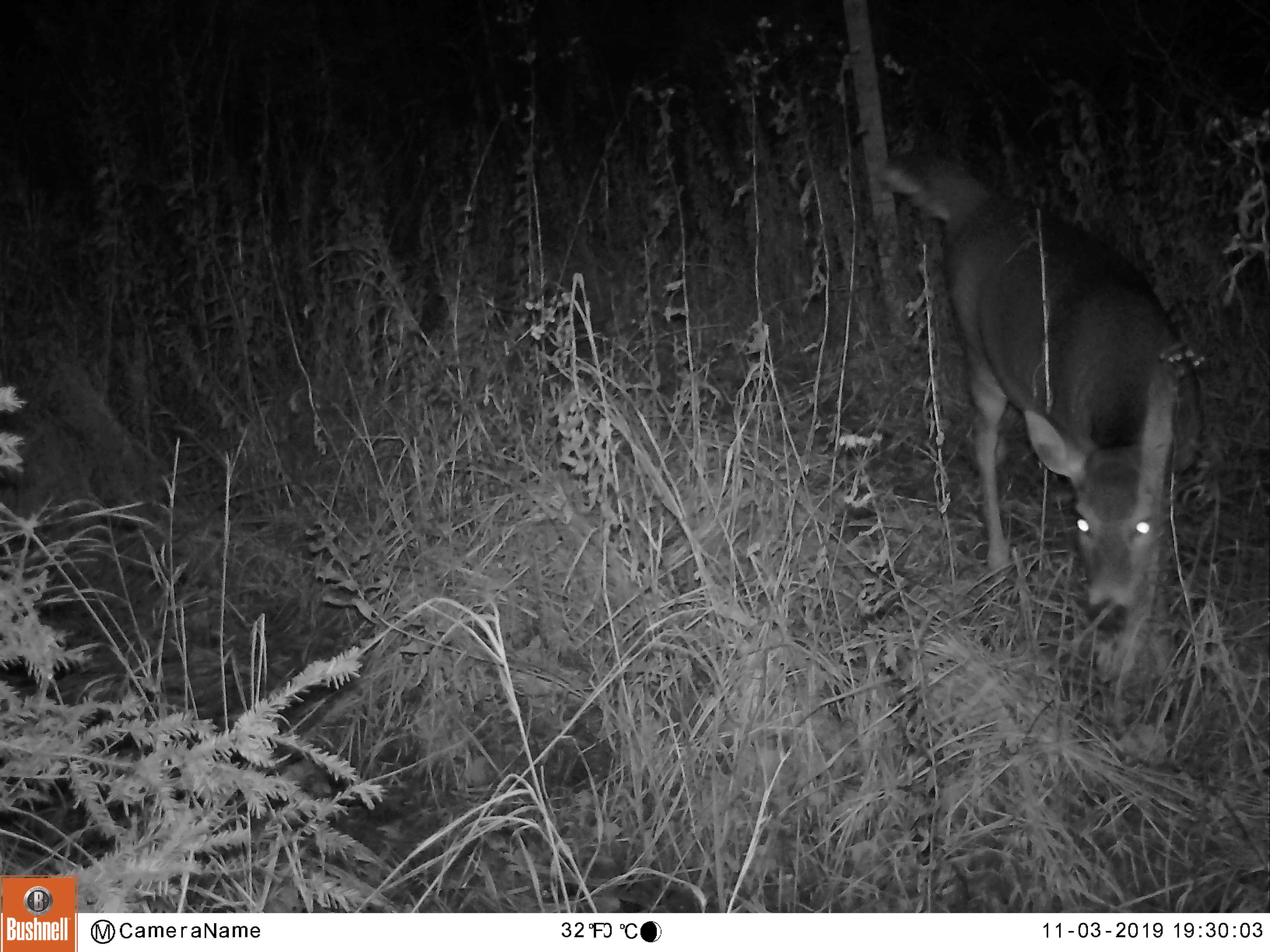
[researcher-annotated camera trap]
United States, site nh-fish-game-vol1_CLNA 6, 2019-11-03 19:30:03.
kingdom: Animalia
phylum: Chordata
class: Mammalia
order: Artiodactyla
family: Cervidae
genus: Odocoileus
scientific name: Odocoileus virginianus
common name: white-tailed deer